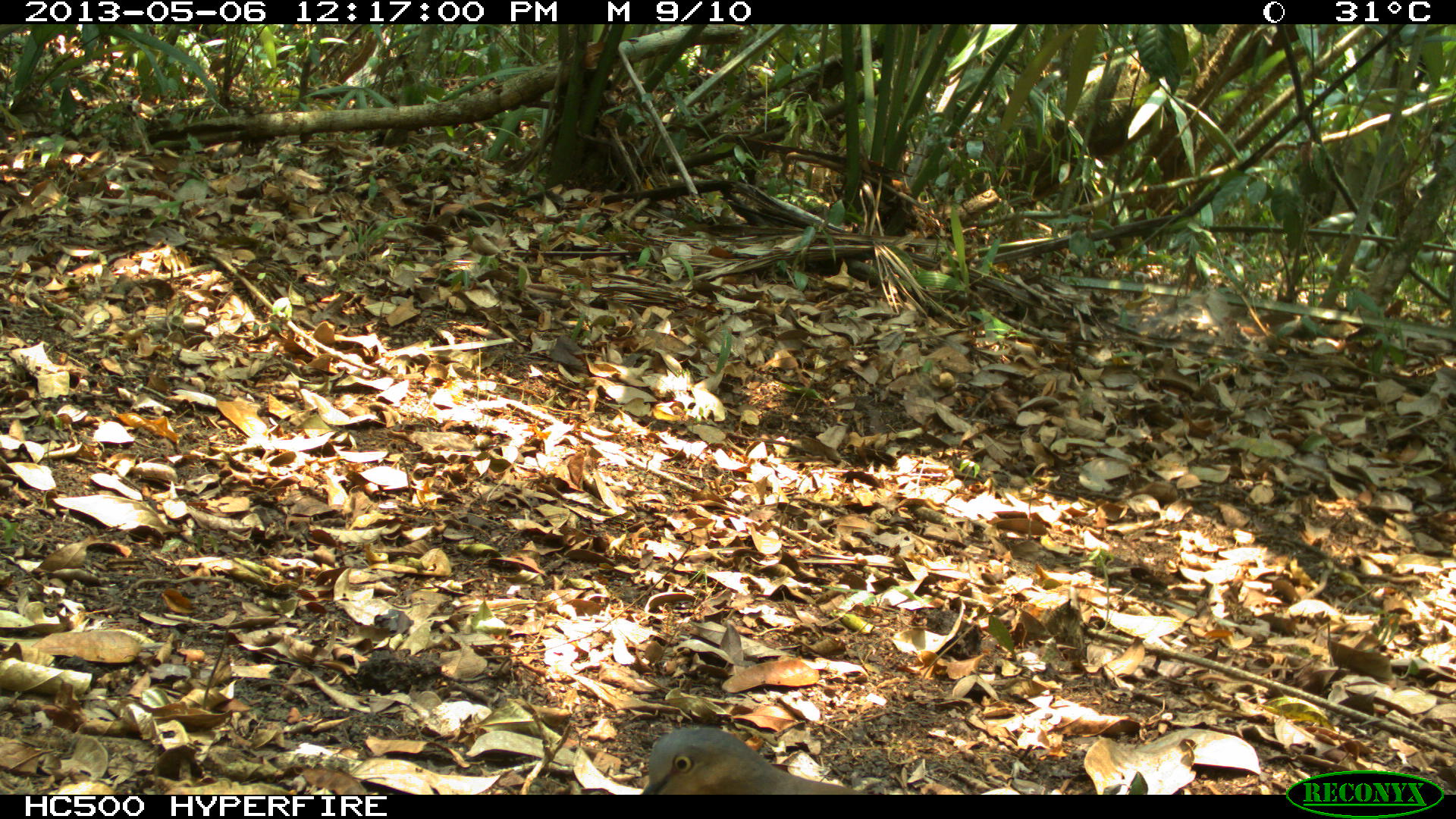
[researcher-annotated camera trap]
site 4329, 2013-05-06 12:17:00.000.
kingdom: Animalia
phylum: Chordata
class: Aves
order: Columbiformes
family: Columbidae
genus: Leptotila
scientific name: Leptotila plumbeiceps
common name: gray-headed dove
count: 1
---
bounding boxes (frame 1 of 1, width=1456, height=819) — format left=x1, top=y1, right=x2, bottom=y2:
leptotila plumbeiceps: left=636, top=725, right=855, bottom=793